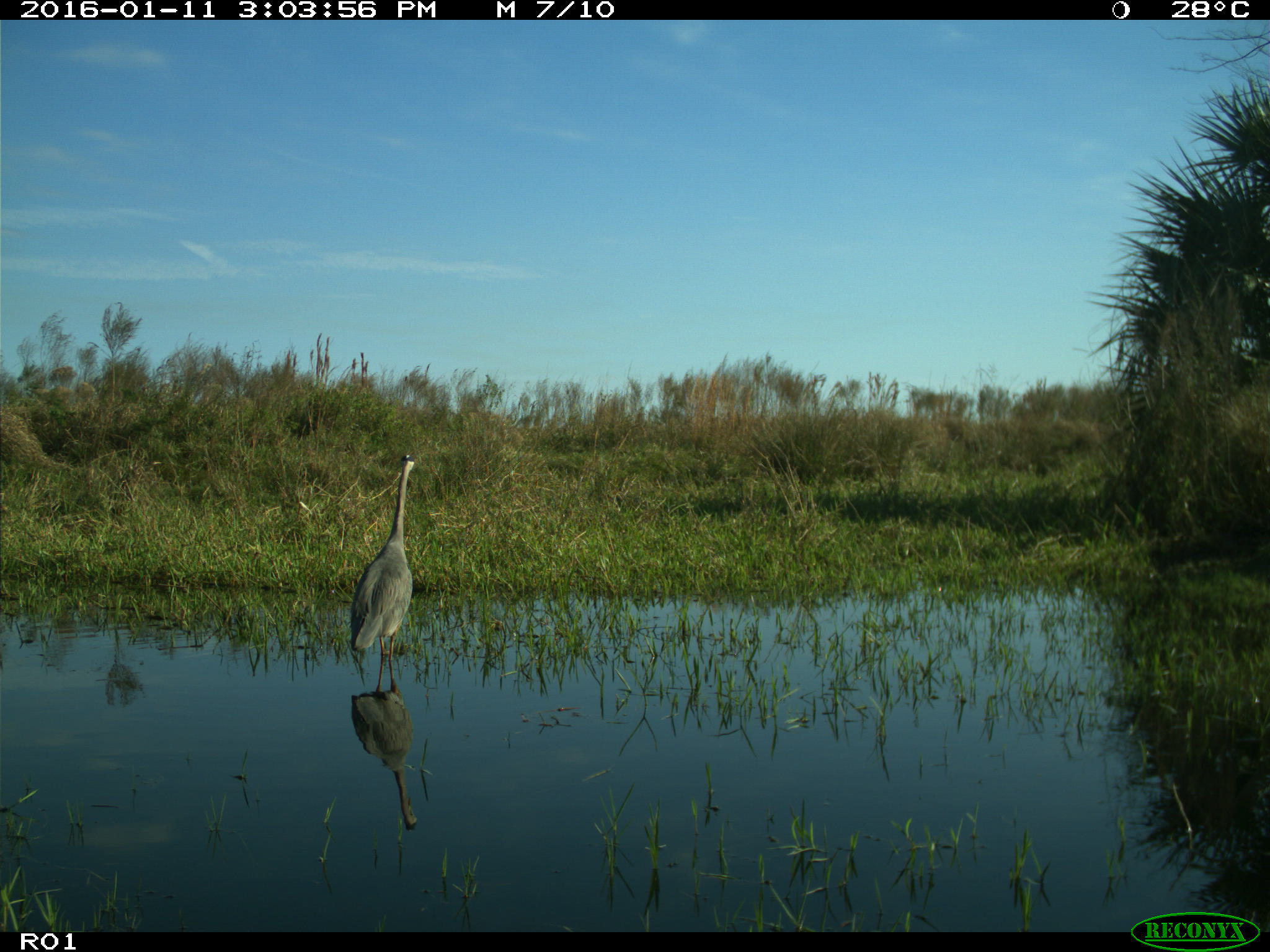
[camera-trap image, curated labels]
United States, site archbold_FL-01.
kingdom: Animalia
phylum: Chordata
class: Aves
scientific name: Aves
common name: birds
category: unidentified bird